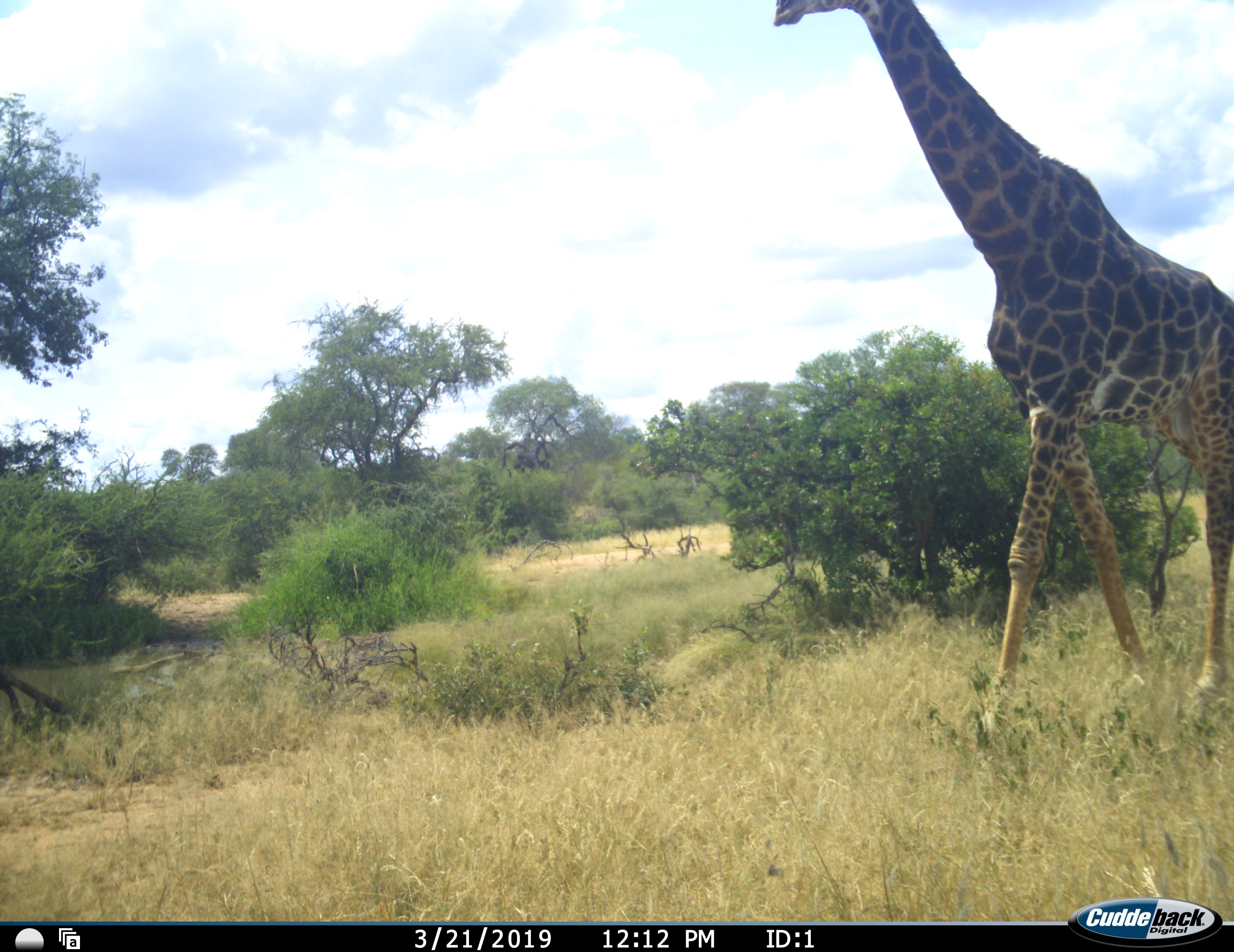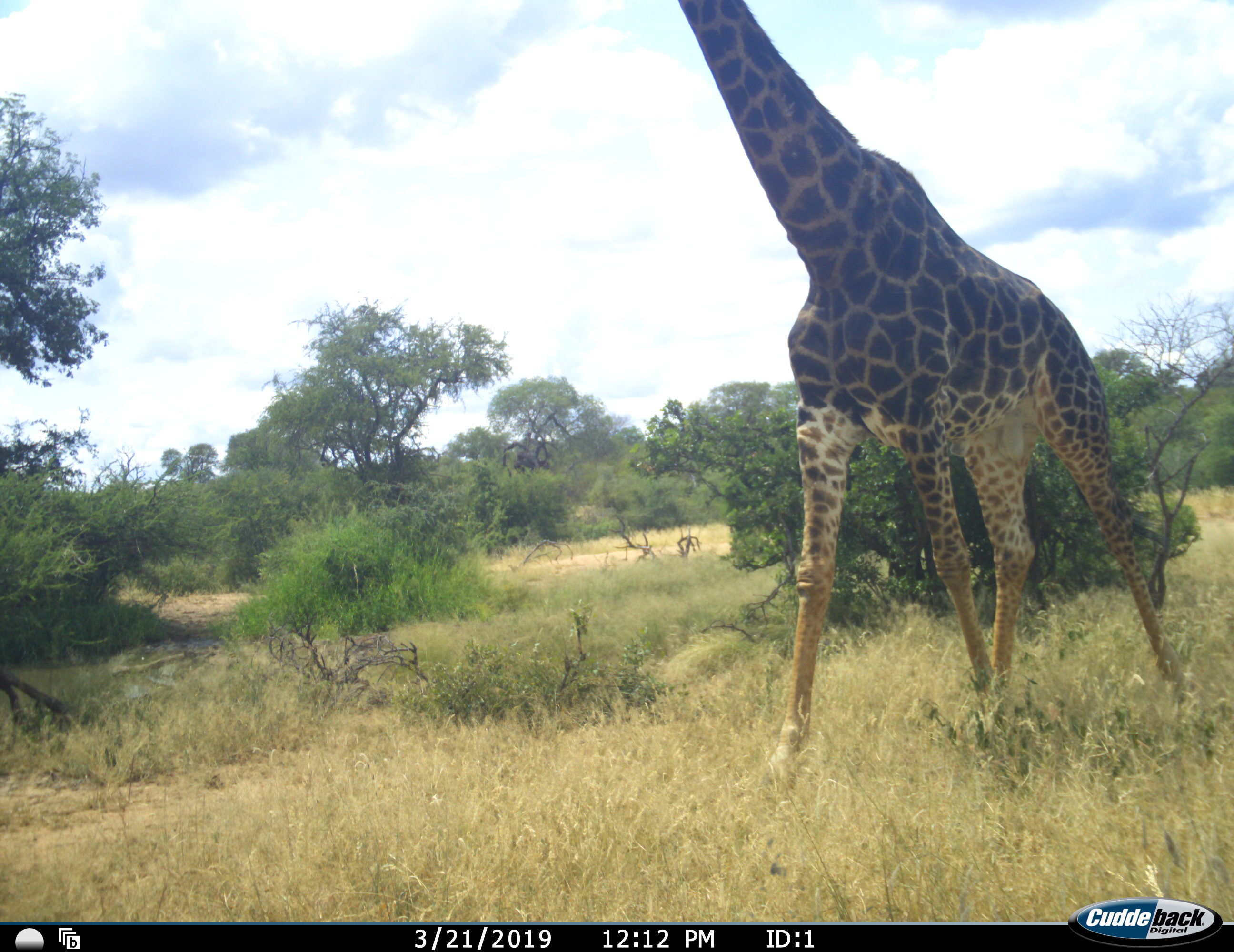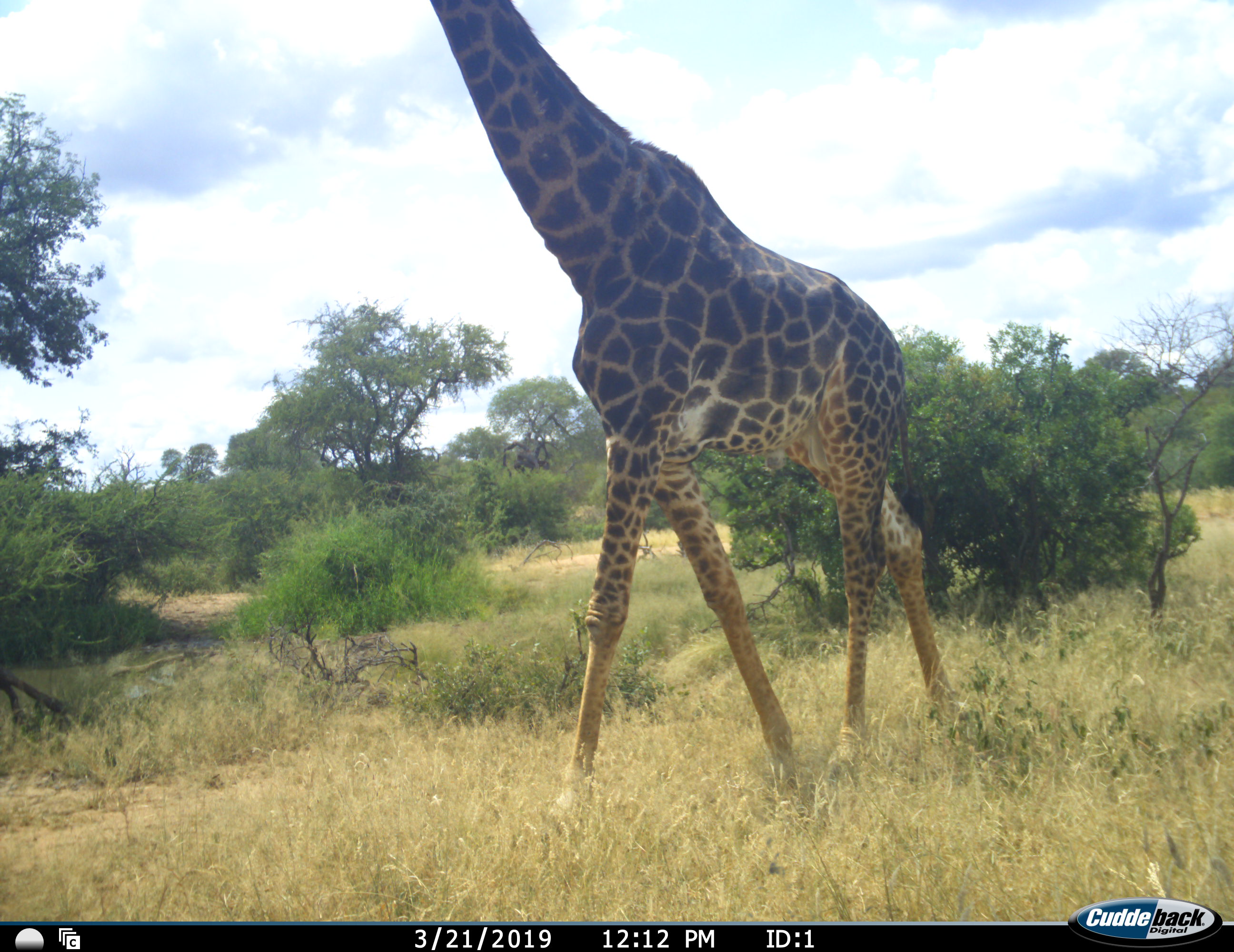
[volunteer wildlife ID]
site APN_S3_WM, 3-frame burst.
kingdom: Animalia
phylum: Chordata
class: Mammalia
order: Artiodactyla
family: Giraffidae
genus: Giraffa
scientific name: Giraffa camelopardalis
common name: giraffe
Giraffe (Giraffa camelopardalis), count 1. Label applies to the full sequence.